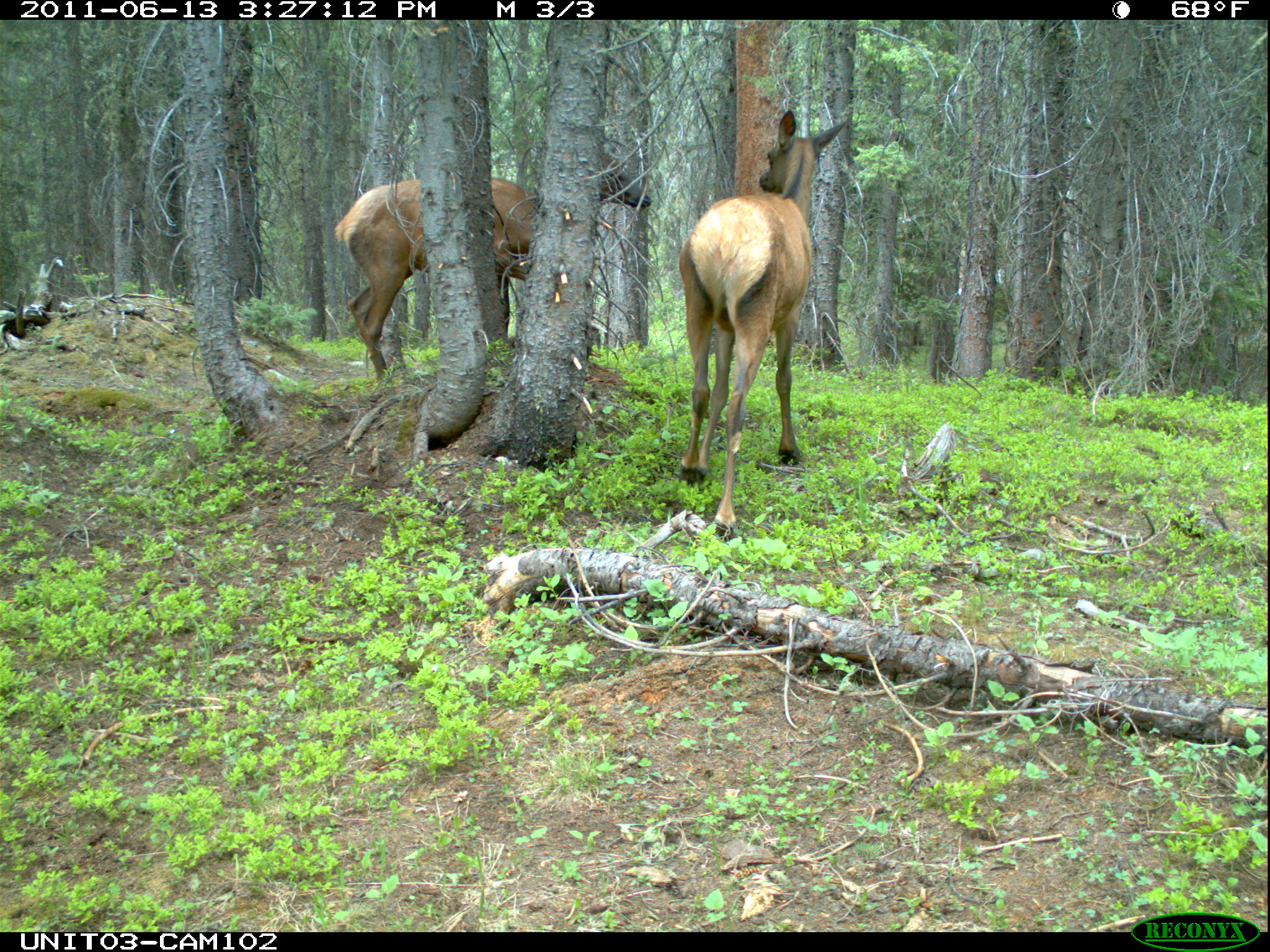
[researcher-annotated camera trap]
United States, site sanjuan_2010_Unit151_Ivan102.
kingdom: Animalia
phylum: Chordata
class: Mammalia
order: Artiodactyla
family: Cervidae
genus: Cervus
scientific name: Cervus elaphus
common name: red deer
Cervus elaphus (red deer).